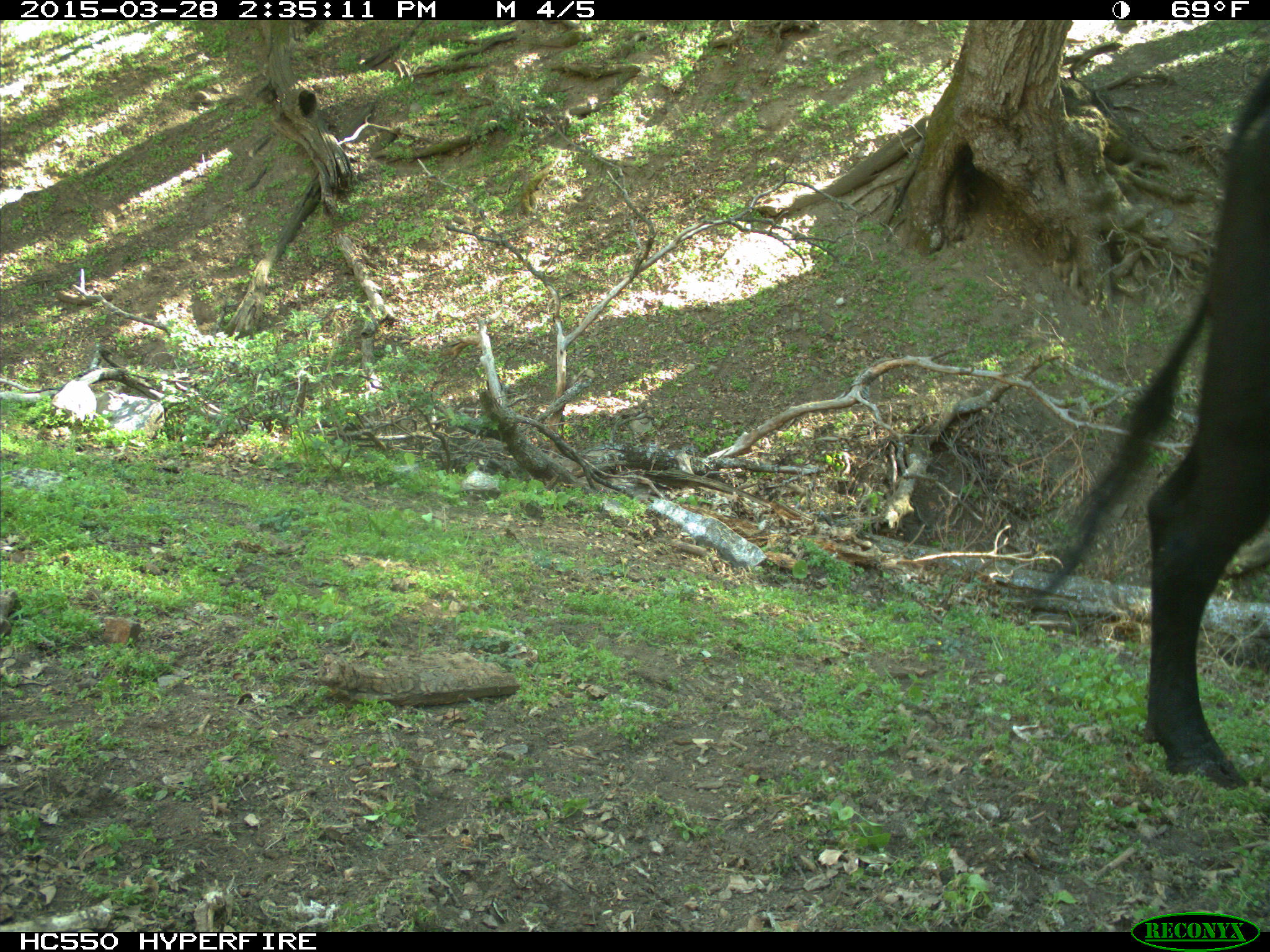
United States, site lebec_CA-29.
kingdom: Animalia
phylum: Chordata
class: Mammalia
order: Artiodactyla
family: Bovidae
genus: Bos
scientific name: Bos taurus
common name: domestic cow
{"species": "Bos taurus (domestic cow)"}